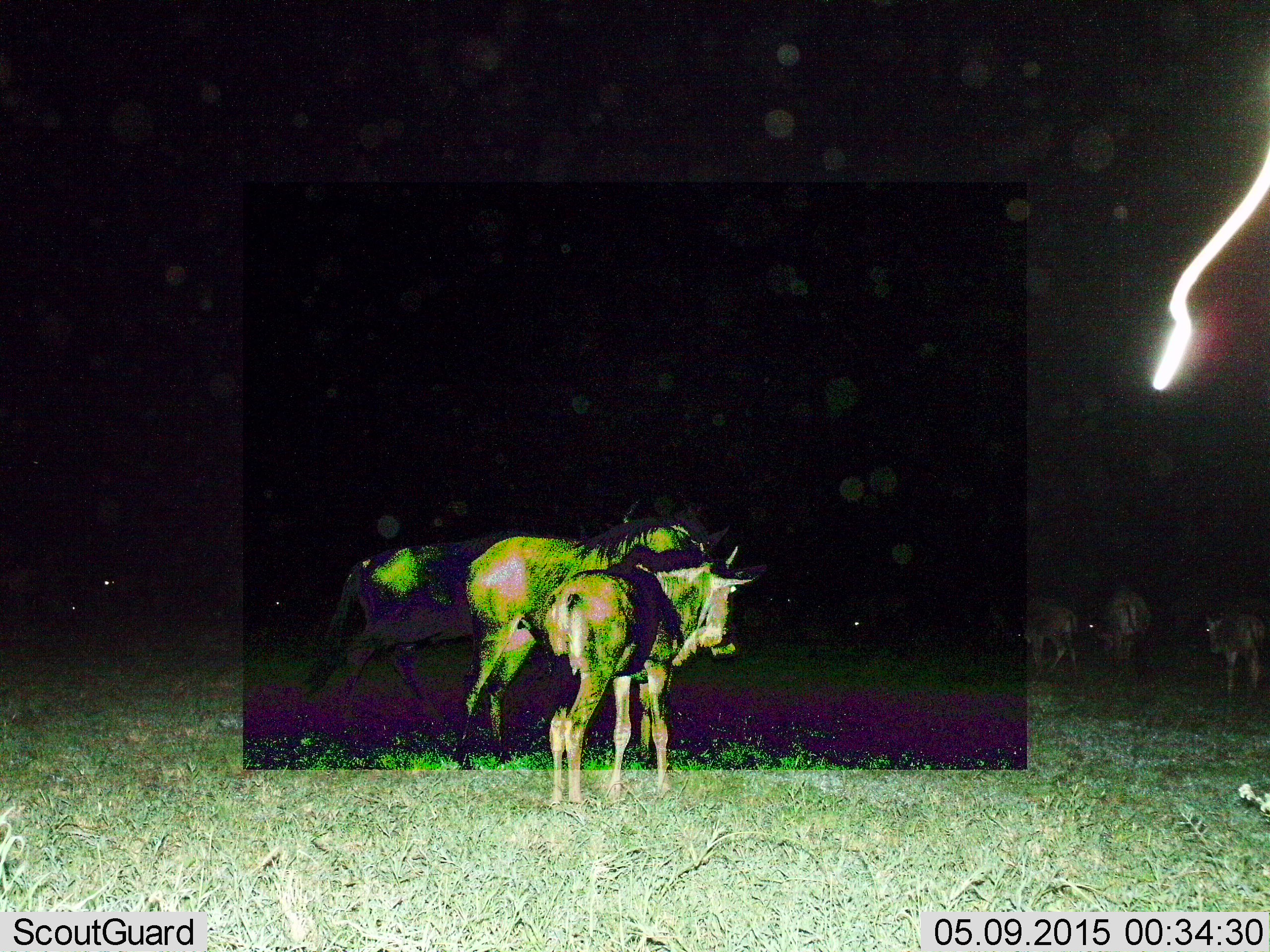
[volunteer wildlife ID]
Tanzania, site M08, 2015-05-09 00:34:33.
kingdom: Animalia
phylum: Chordata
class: Mammalia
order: Artiodactyla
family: Bovidae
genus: Connochaetes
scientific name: Connochaetes taurinus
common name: blue wildebeest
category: wildebeest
Wildebeest (blue wildebeest) (Connochaetes taurinus), count 6. Behavior (volunteer vote fractions): standing 82%, resting 0%, moving 64%, interacting 0%. Young present (vote fraction): 27%. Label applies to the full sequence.